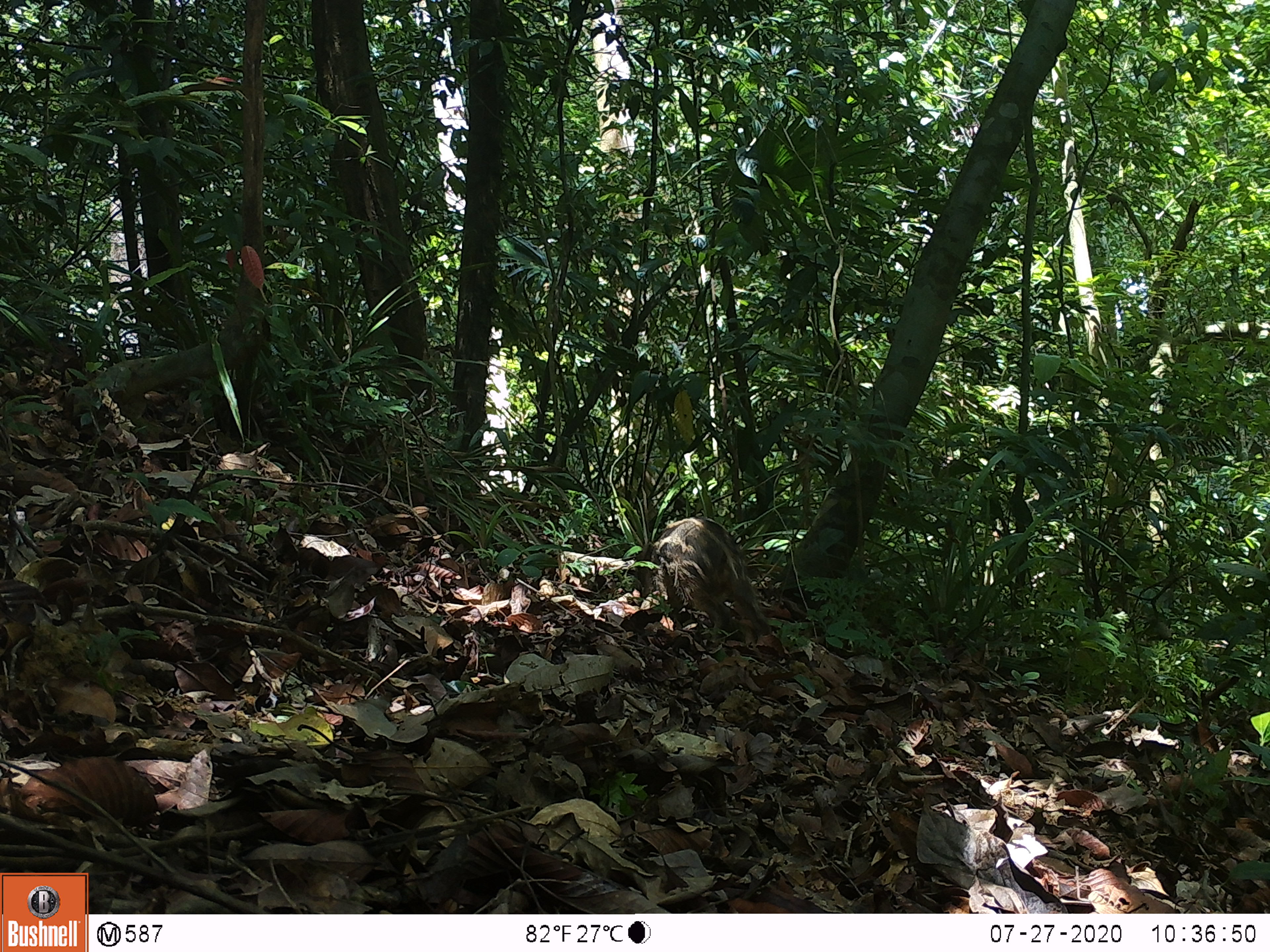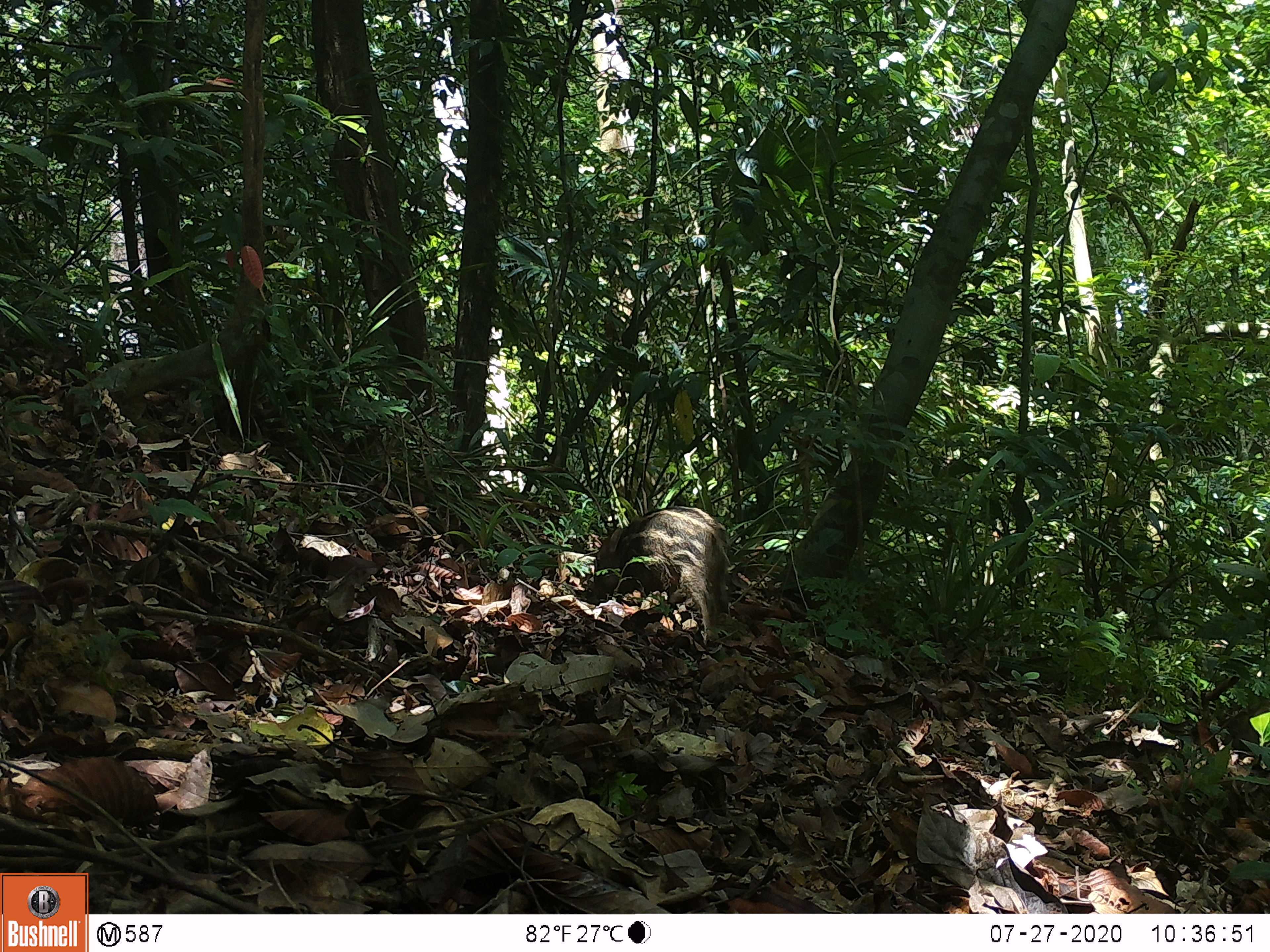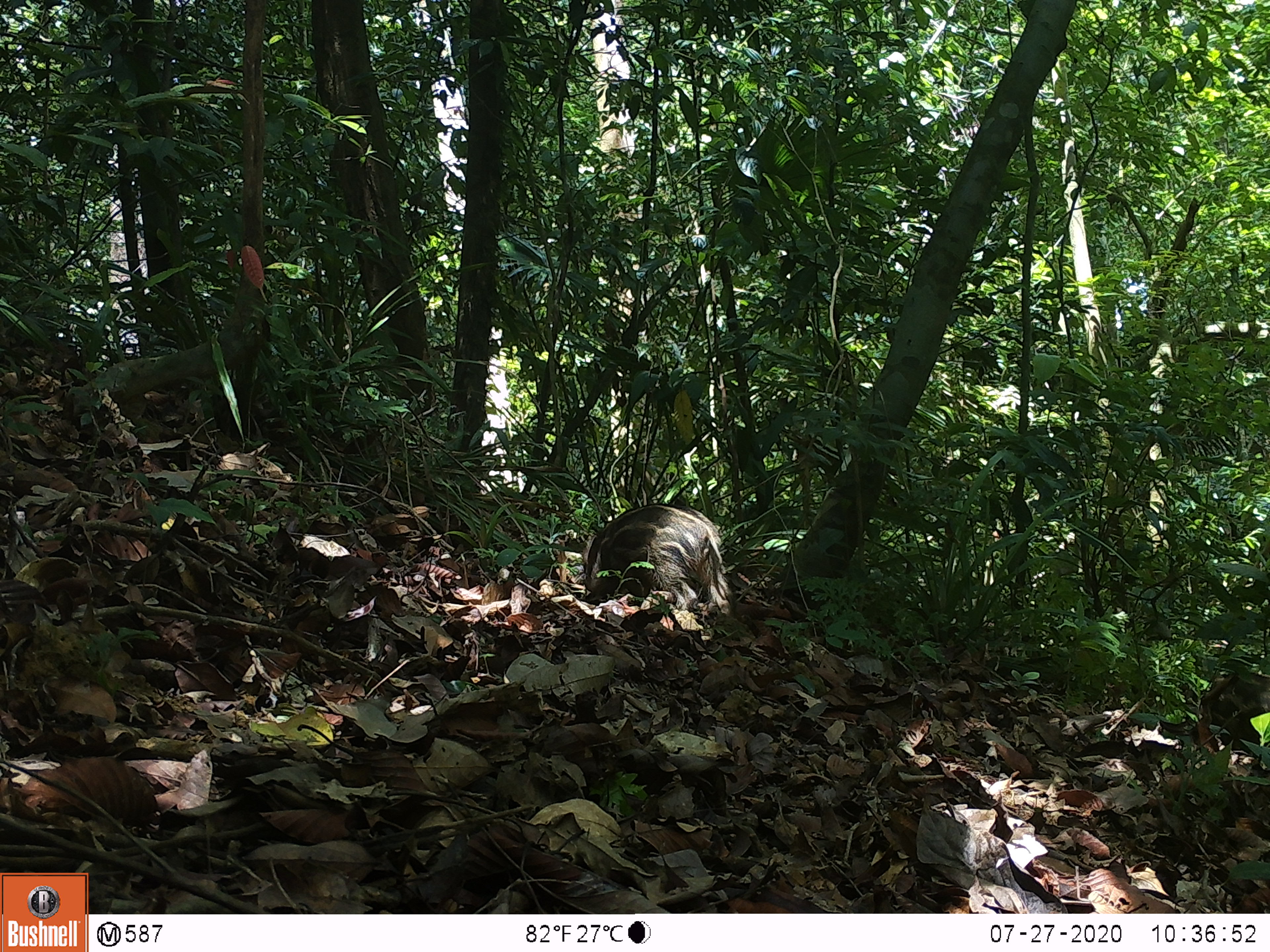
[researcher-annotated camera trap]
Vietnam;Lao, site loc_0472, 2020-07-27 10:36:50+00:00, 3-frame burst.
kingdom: Animalia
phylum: Chordata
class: Mammalia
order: Artiodactyla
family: Suidae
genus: Sus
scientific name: Sus scrofa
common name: eurasian wild pig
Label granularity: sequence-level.